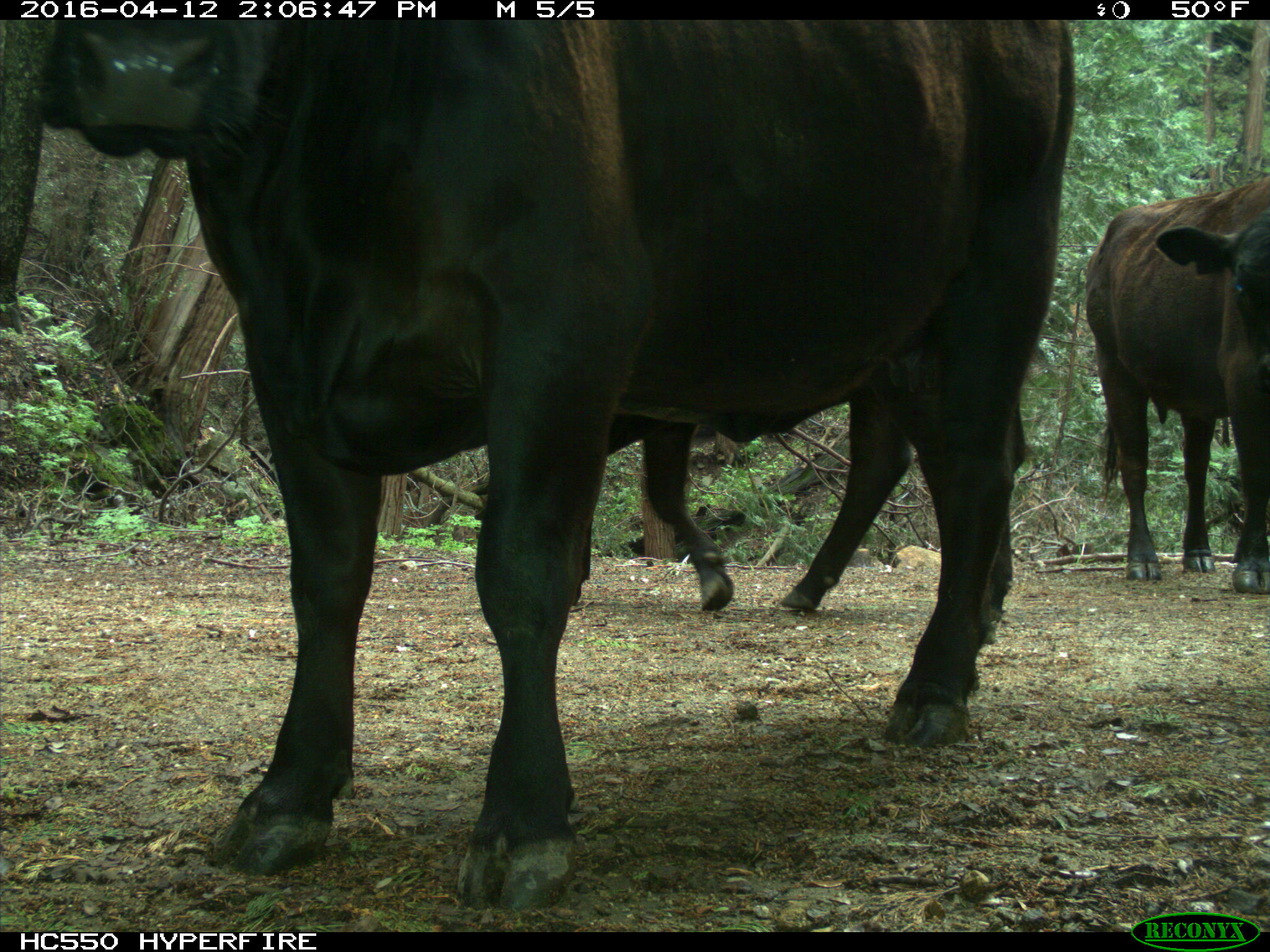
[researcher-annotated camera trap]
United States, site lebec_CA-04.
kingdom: Animalia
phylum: Chordata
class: Mammalia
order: Artiodactyla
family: Bovidae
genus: Bos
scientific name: Bos taurus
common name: domestic cow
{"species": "Bos taurus (domestic cow)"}